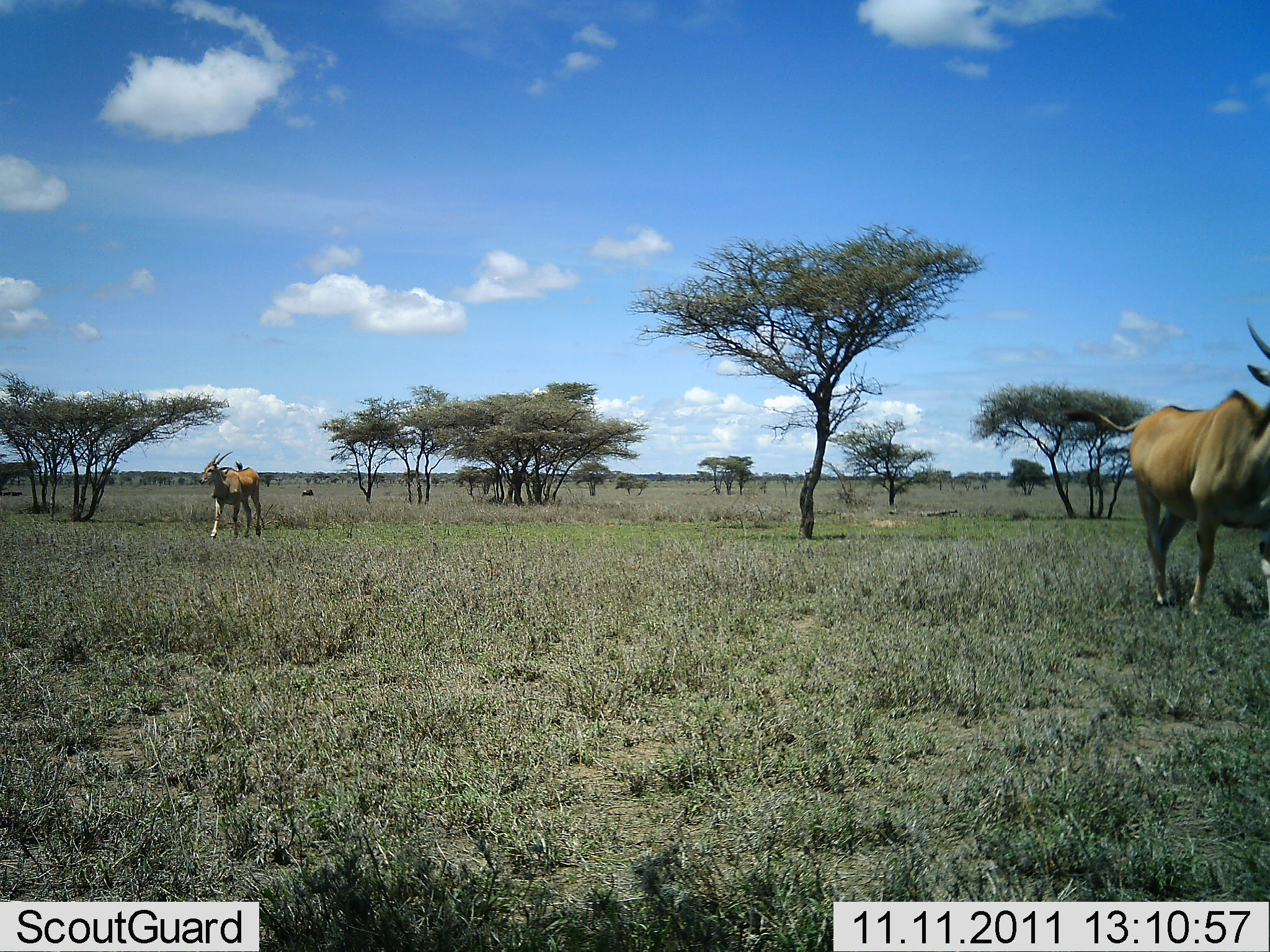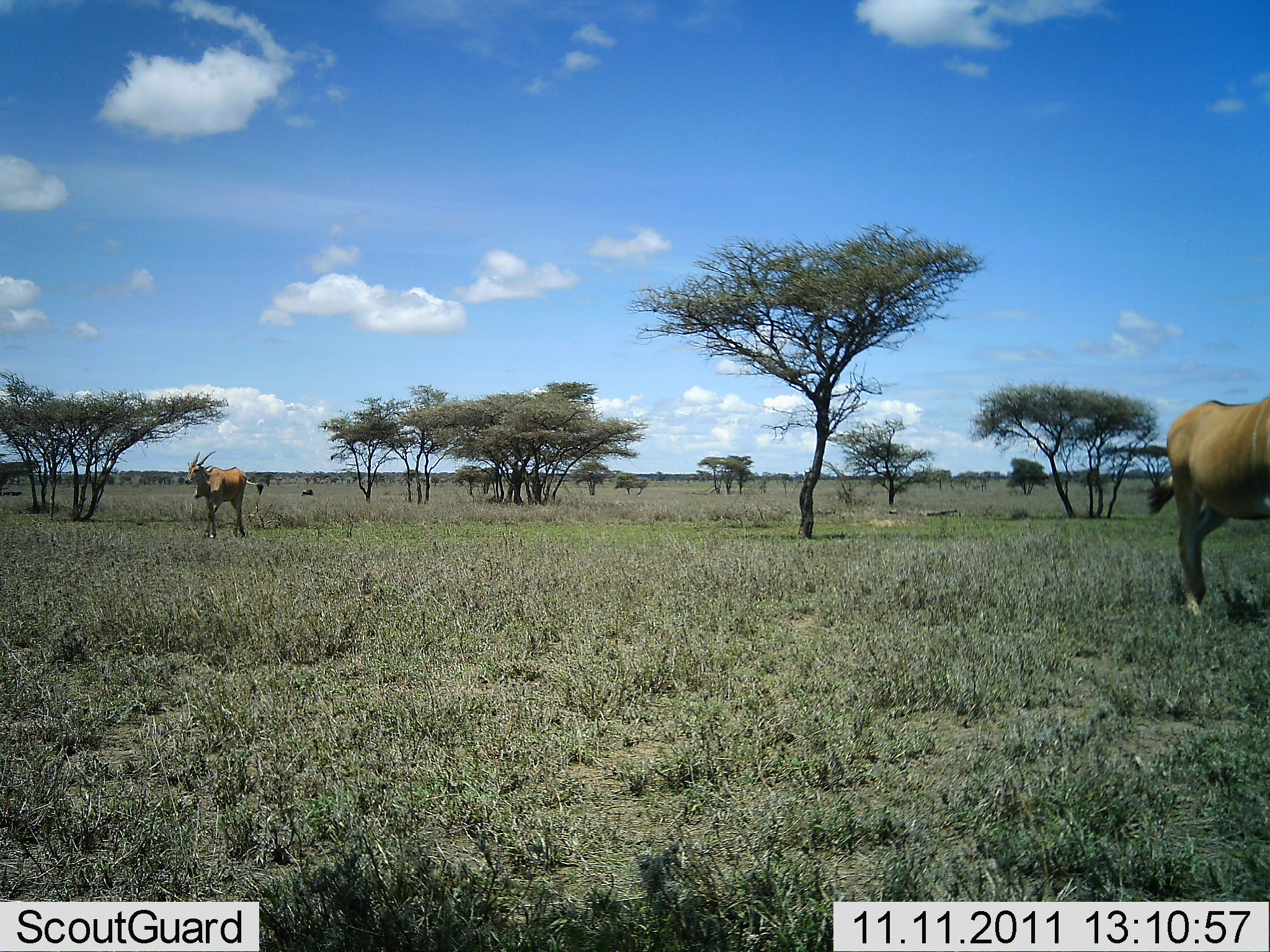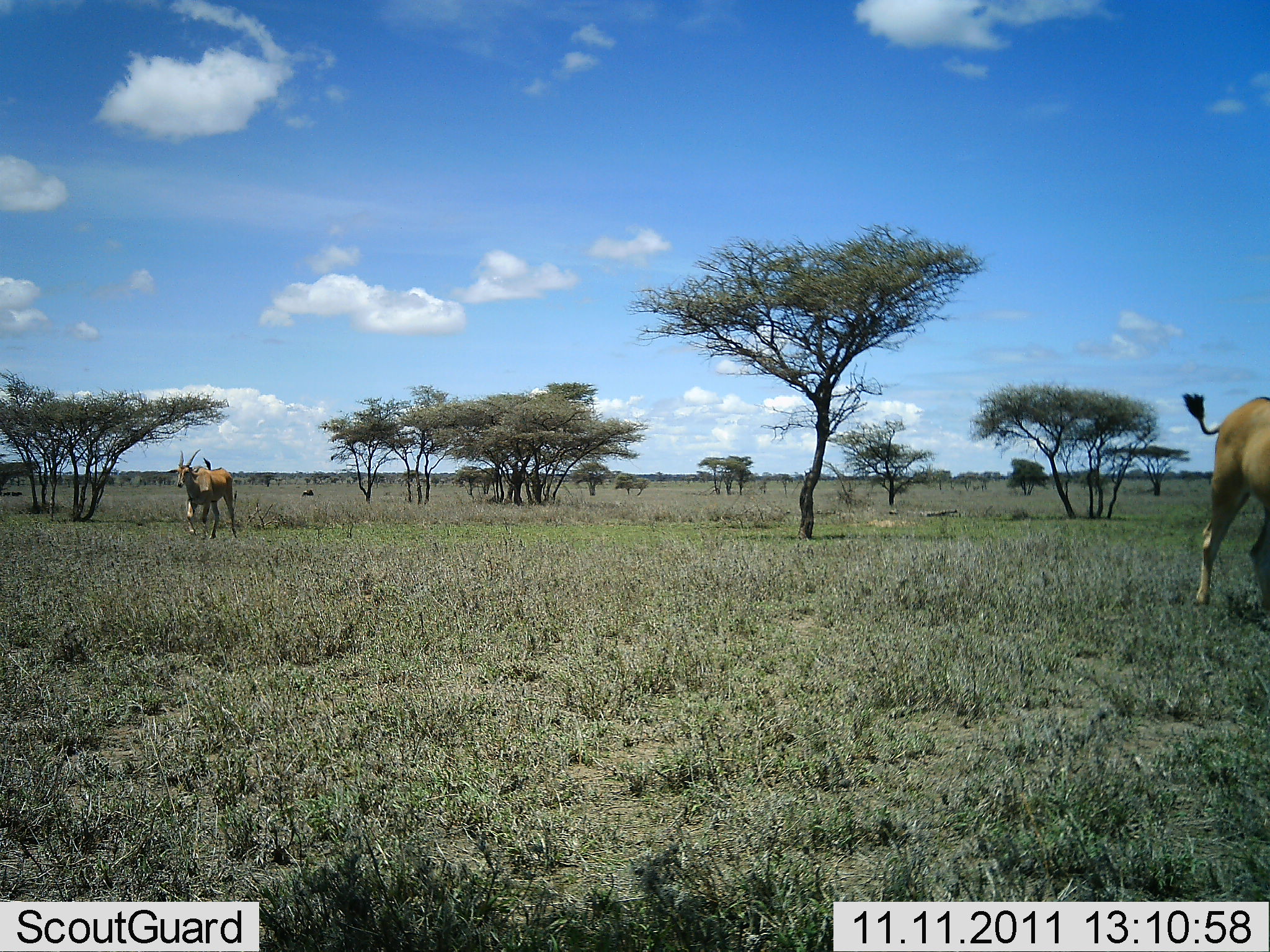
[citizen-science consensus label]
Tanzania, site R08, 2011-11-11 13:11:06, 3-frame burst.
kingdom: Animalia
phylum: Chordata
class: Mammalia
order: Artiodactyla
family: Bovidae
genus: Tragelaphus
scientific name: Tragelaphus oryx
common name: eland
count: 2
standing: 9%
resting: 0%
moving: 91%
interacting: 0%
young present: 0%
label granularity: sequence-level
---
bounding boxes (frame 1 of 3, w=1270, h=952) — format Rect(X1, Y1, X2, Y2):
animal: Rect(1065, 317, 1270, 617); Rect(198, 449, 262, 539)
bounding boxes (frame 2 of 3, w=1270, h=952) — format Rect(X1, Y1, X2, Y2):
animal: Rect(1147, 397, 1269, 618); Rect(183, 450, 264, 540)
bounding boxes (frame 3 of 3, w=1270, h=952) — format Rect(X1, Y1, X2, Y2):
animal: Rect(1181, 392, 1269, 627); Rect(175, 448, 238, 540)